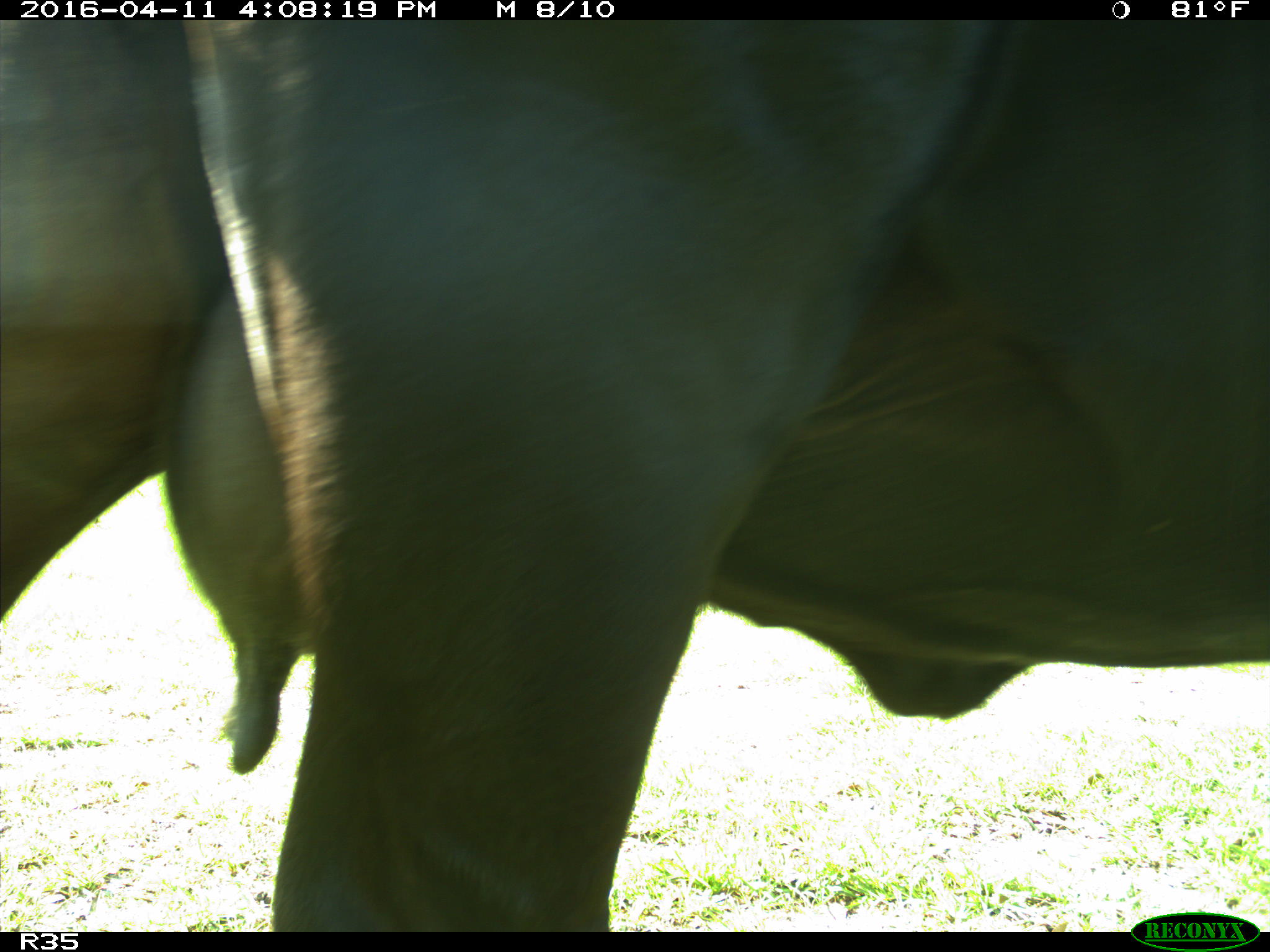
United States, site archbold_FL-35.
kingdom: Animalia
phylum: Chordata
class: Mammalia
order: Artiodactyla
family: Bovidae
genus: Bos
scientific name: Bos taurus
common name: domestic cow